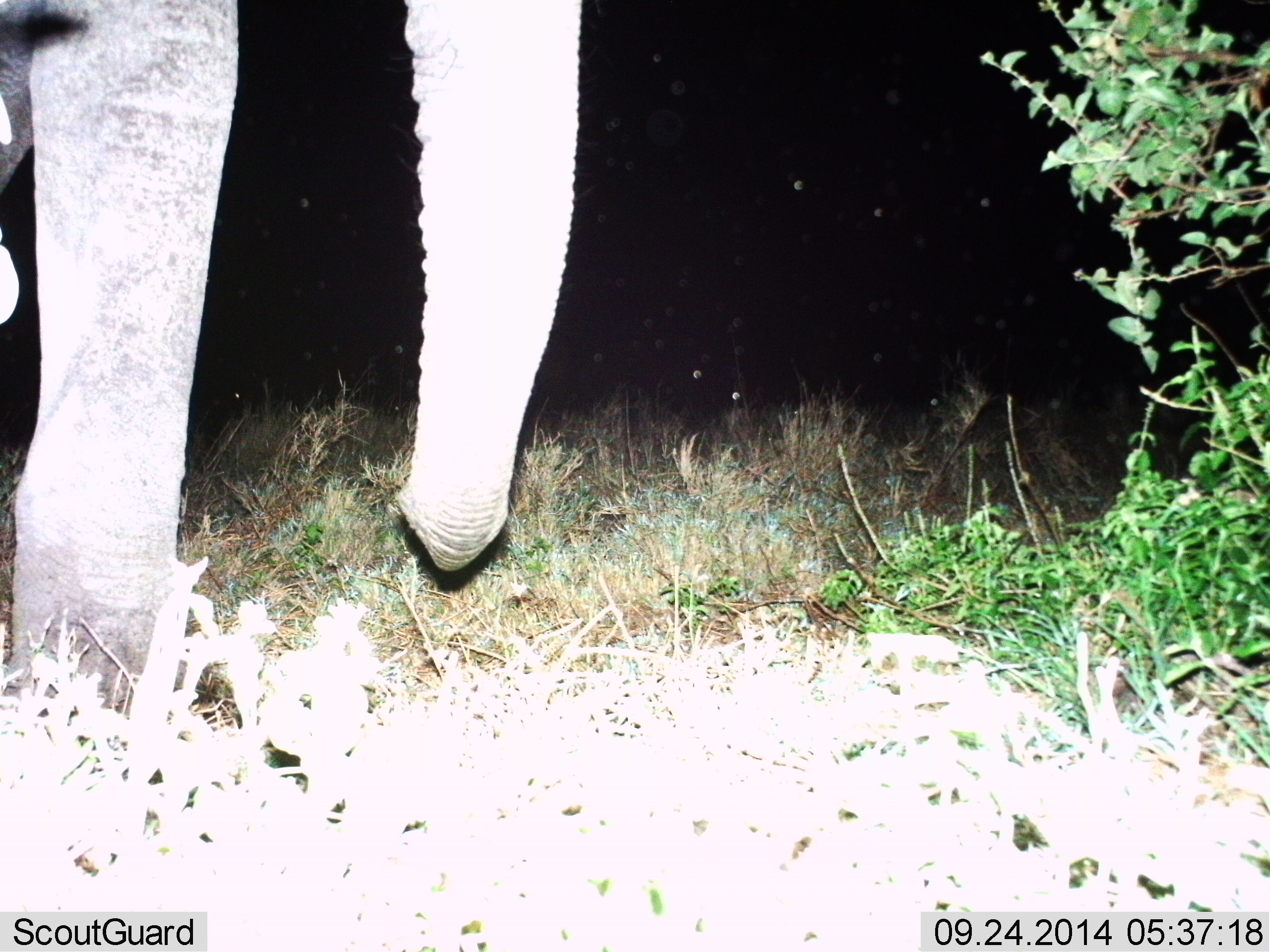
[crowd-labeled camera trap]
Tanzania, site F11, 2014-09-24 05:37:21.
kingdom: Animalia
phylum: Chordata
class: Mammalia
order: Proboscidea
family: Elephantidae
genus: Loxodonta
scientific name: Loxodonta africana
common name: african bush elephant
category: elephant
Elephant (african bush elephant) (Loxodonta africana), count 1. Behavior (volunteer vote fractions): standing 100%, resting 0%, moving 10%, interacting 0%. Young present (vote fraction): 0%. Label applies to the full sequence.